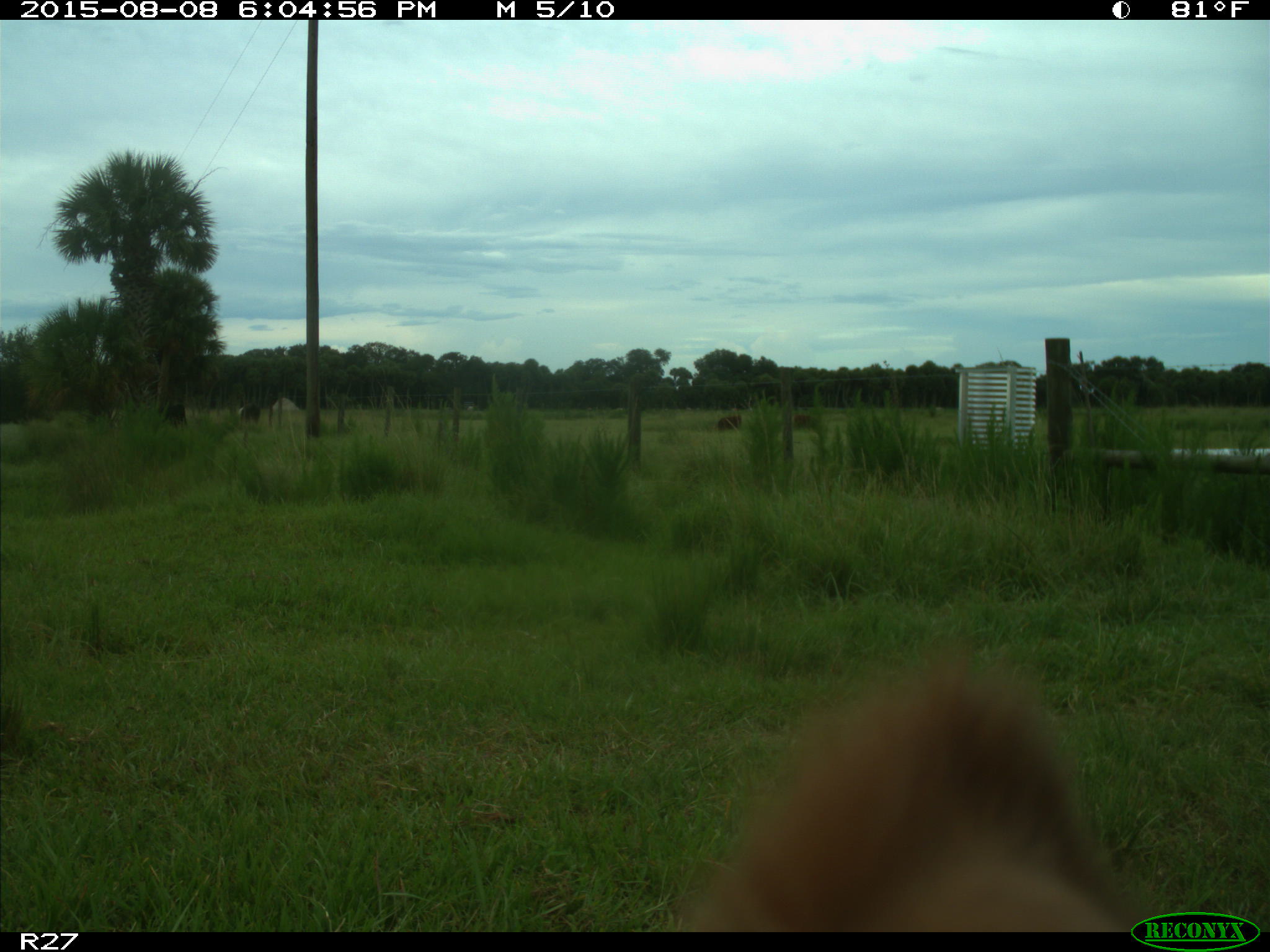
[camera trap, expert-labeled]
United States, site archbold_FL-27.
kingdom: Animalia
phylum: Chordata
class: Mammalia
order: Artiodactyla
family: Bovidae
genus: Bos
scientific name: Bos taurus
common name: domestic cow